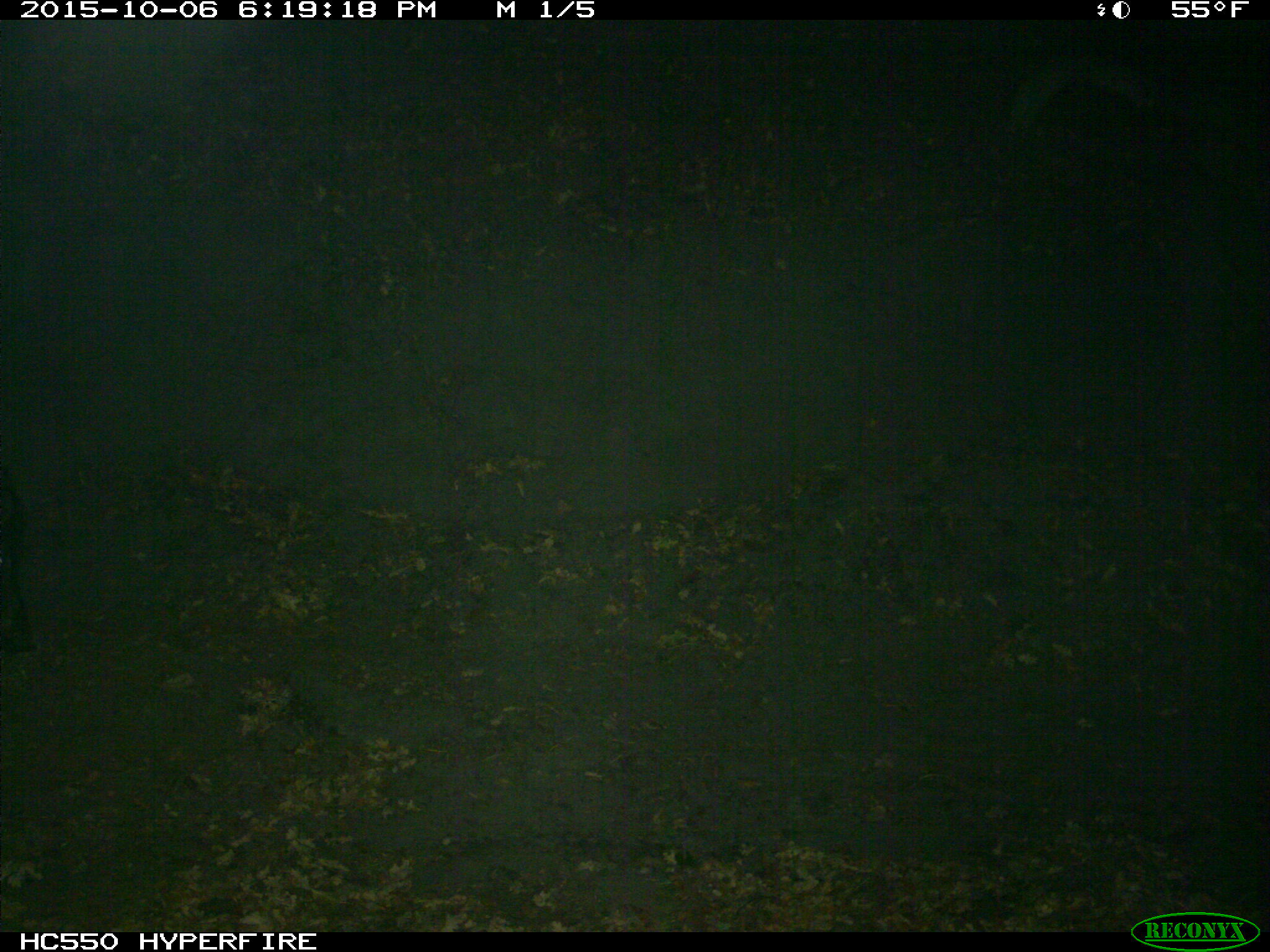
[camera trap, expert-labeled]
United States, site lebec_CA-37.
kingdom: Animalia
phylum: Chordata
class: Mammalia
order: Artiodactyla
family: Suidae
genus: Sus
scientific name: Sus scrofa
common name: wild boar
Sus scrofa (wild boar).